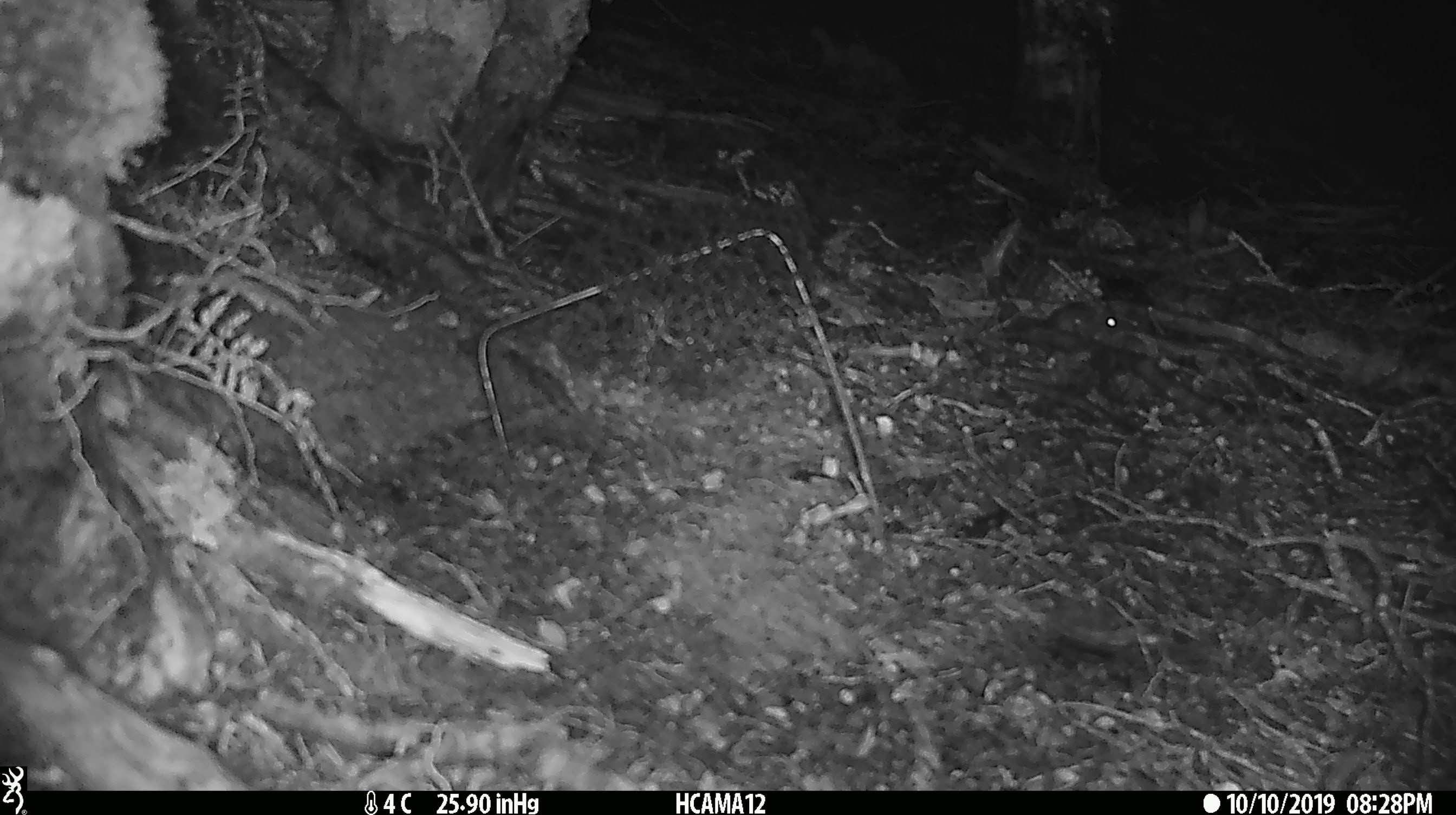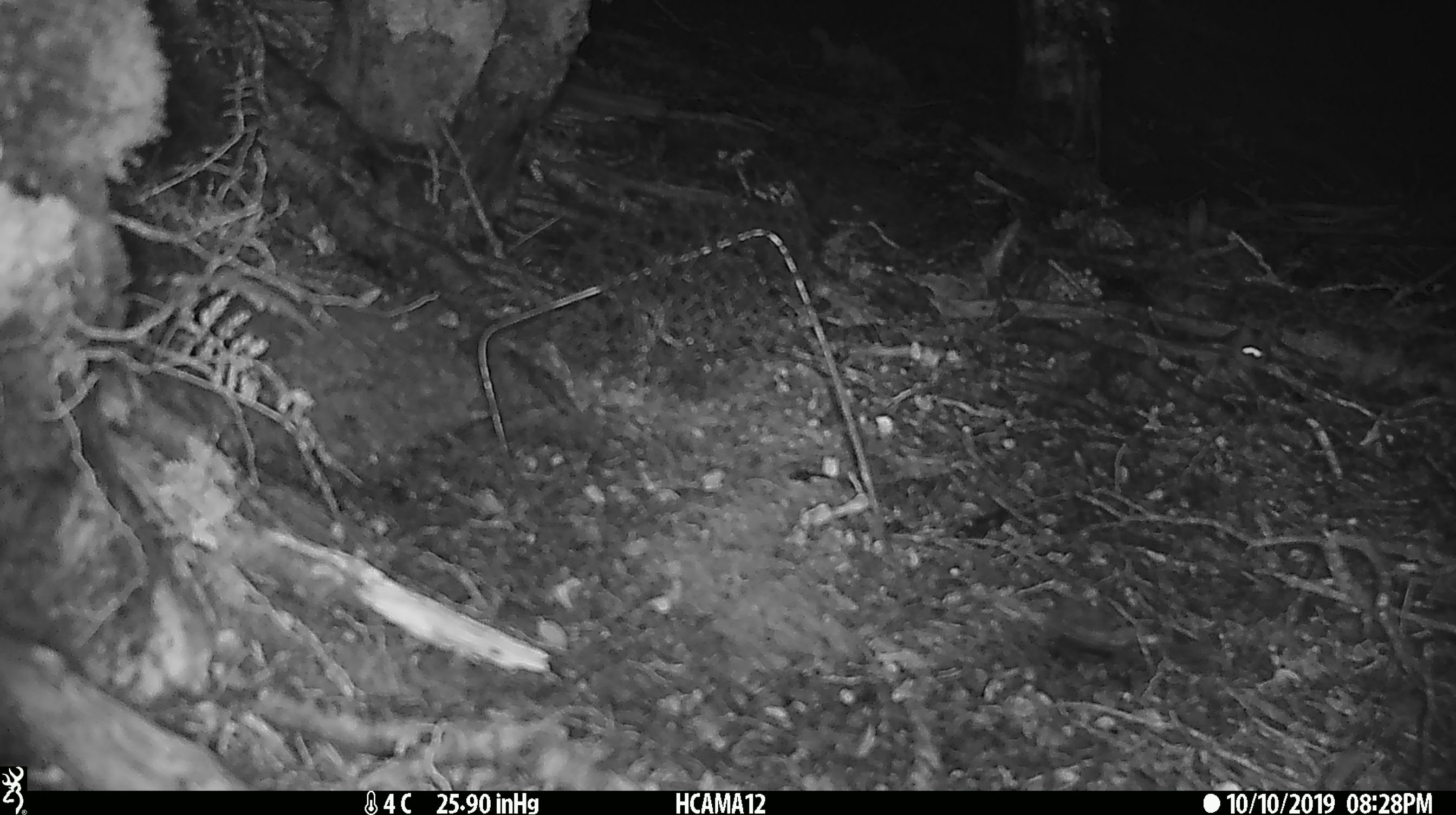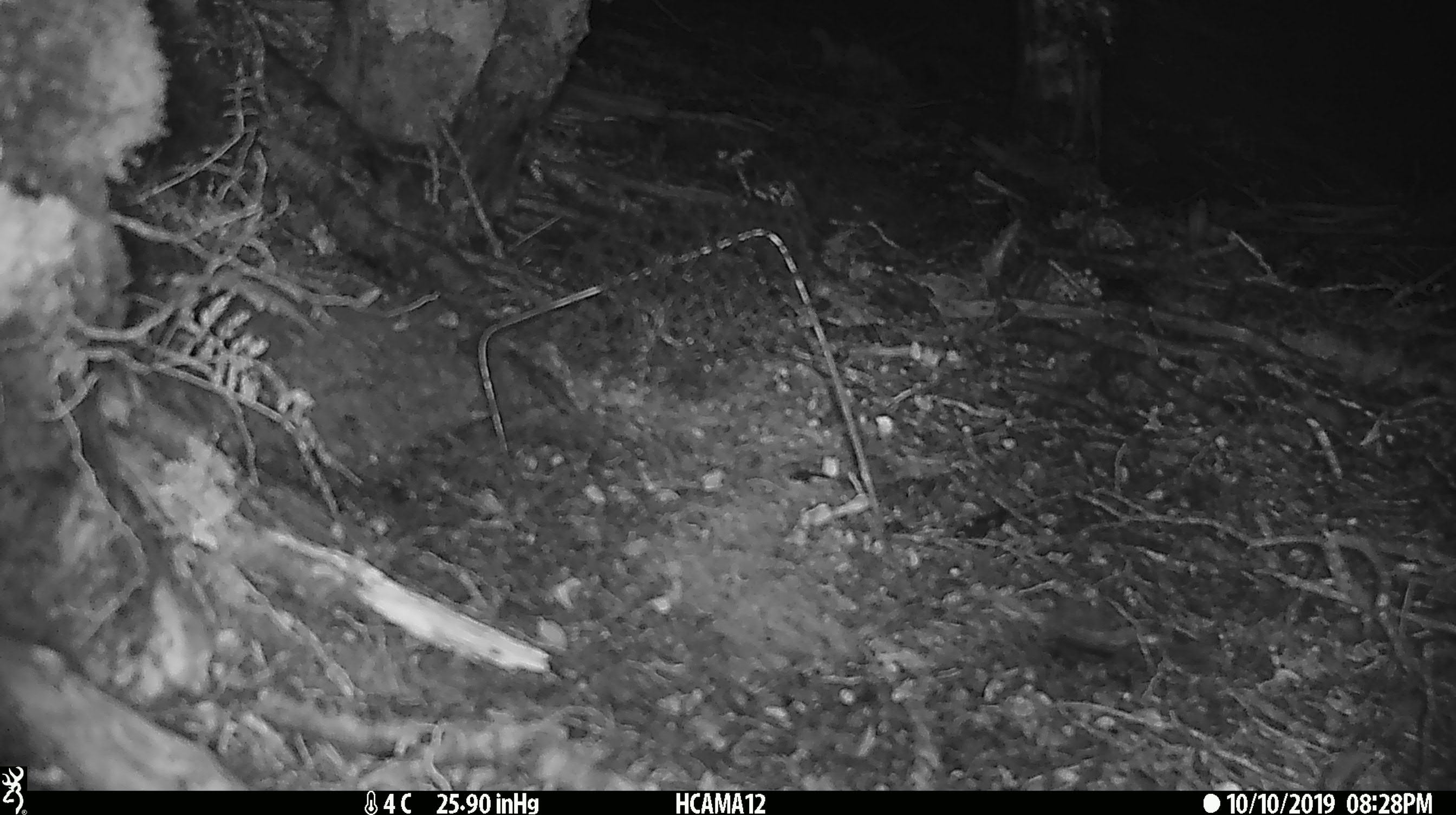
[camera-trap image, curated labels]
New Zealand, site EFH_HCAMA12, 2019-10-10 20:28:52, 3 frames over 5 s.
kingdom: Animalia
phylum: Chordata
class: Mammalia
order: Rodentia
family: Muridae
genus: Mus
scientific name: Mus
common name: mouse